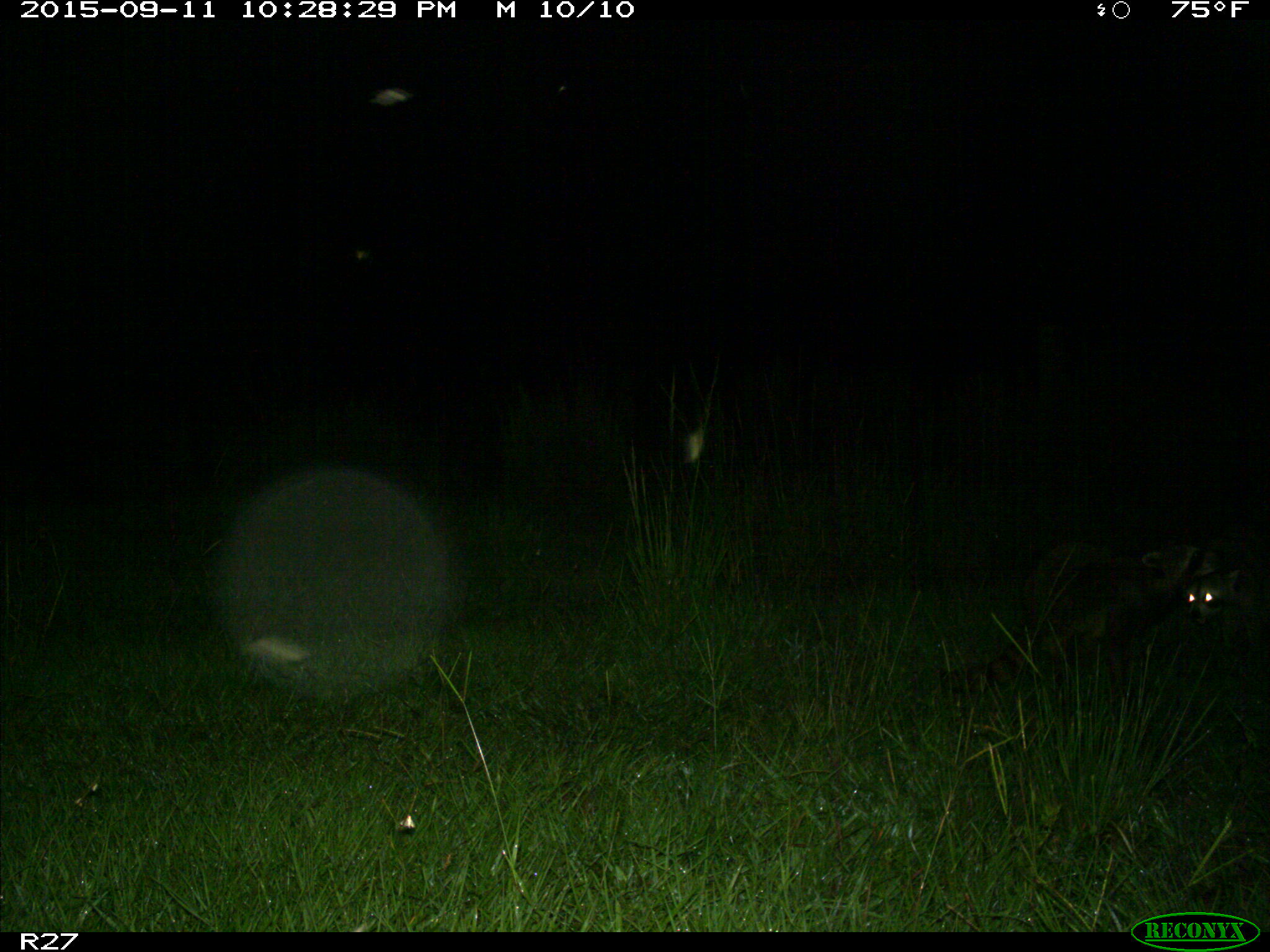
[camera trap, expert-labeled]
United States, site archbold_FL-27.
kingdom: Animalia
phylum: Chordata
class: Mammalia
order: Carnivora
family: Procyonidae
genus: Procyon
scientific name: Procyon lotor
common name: common raccoon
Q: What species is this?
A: Procyon lotor (common raccoon).